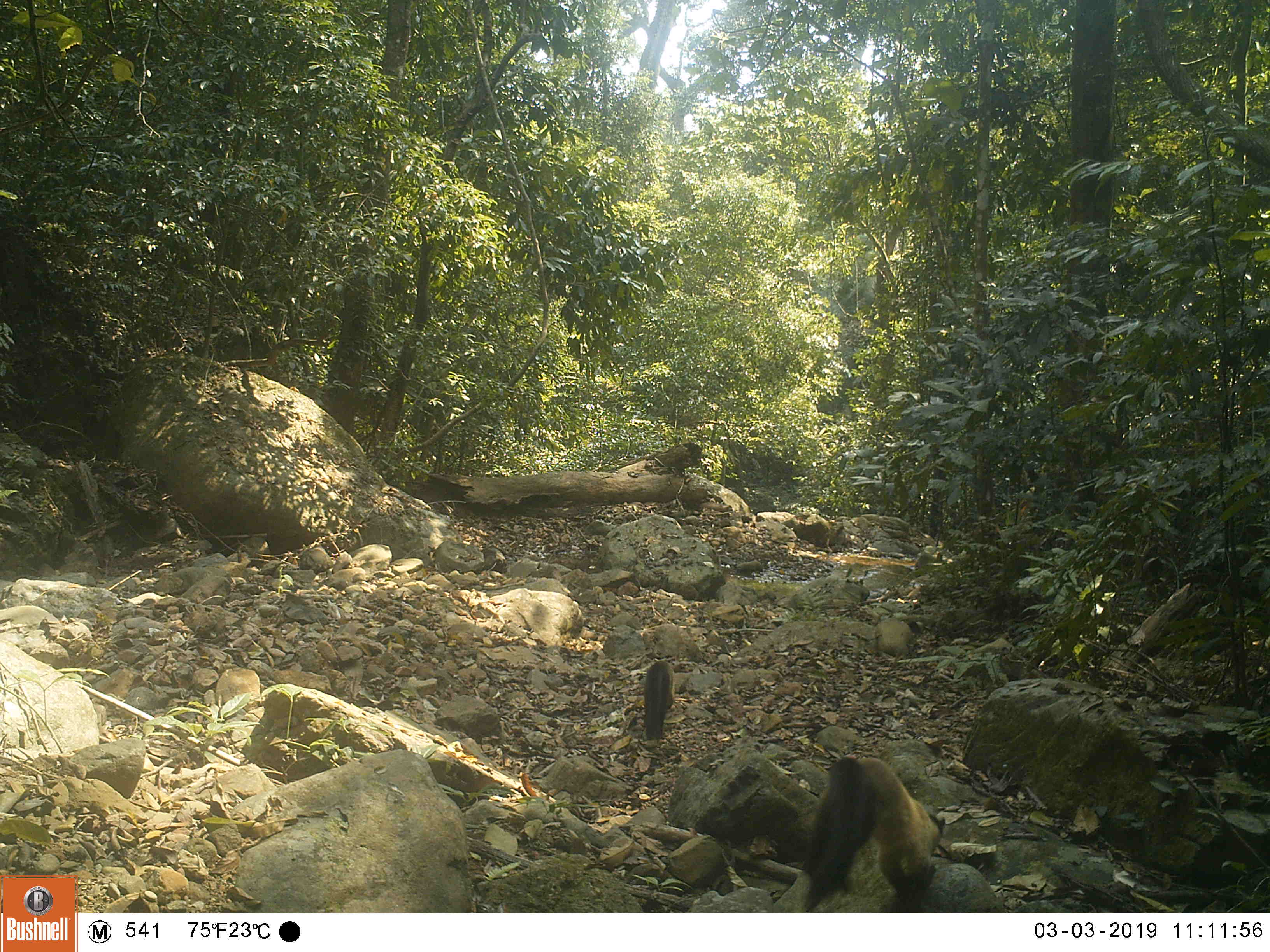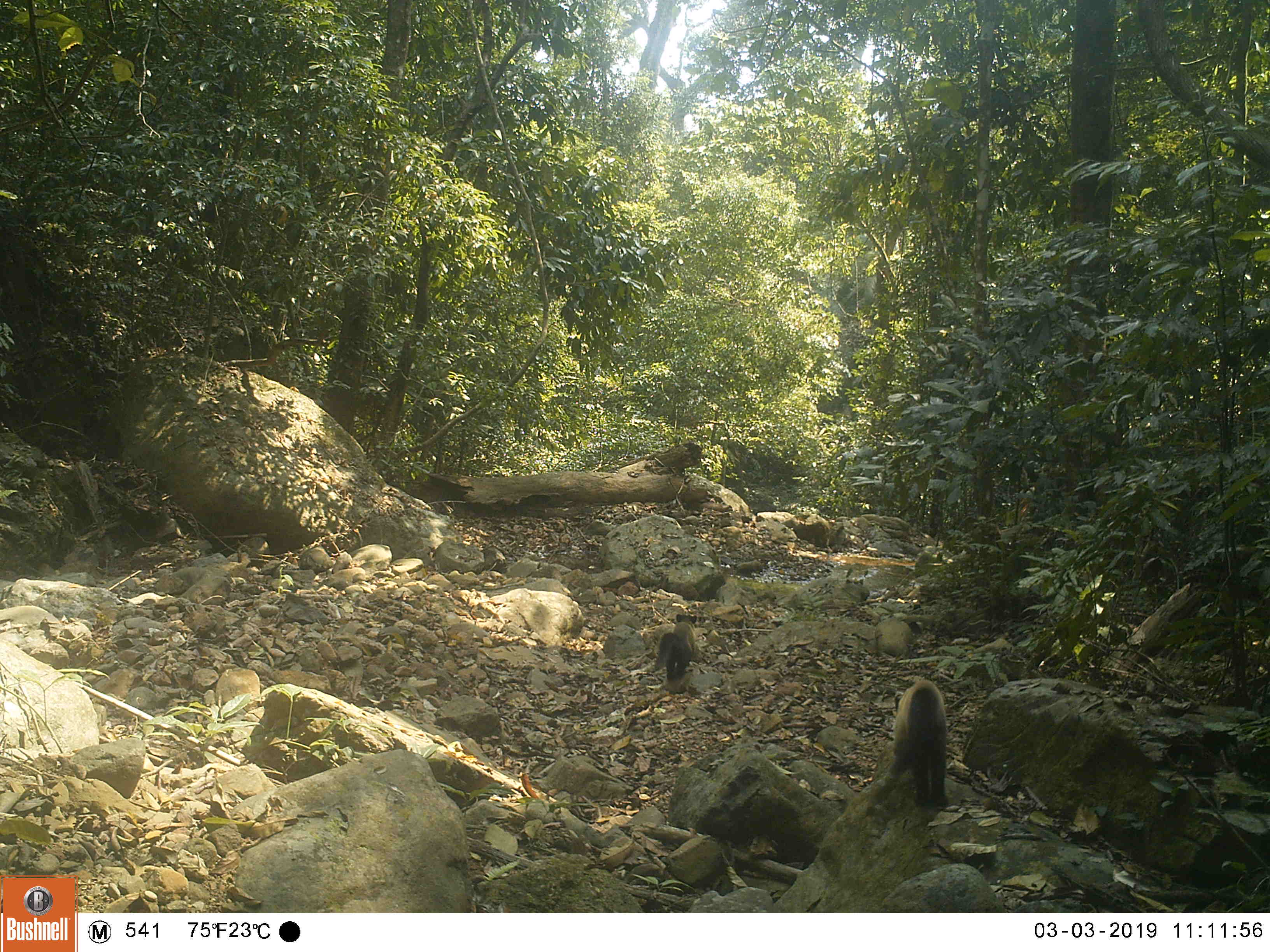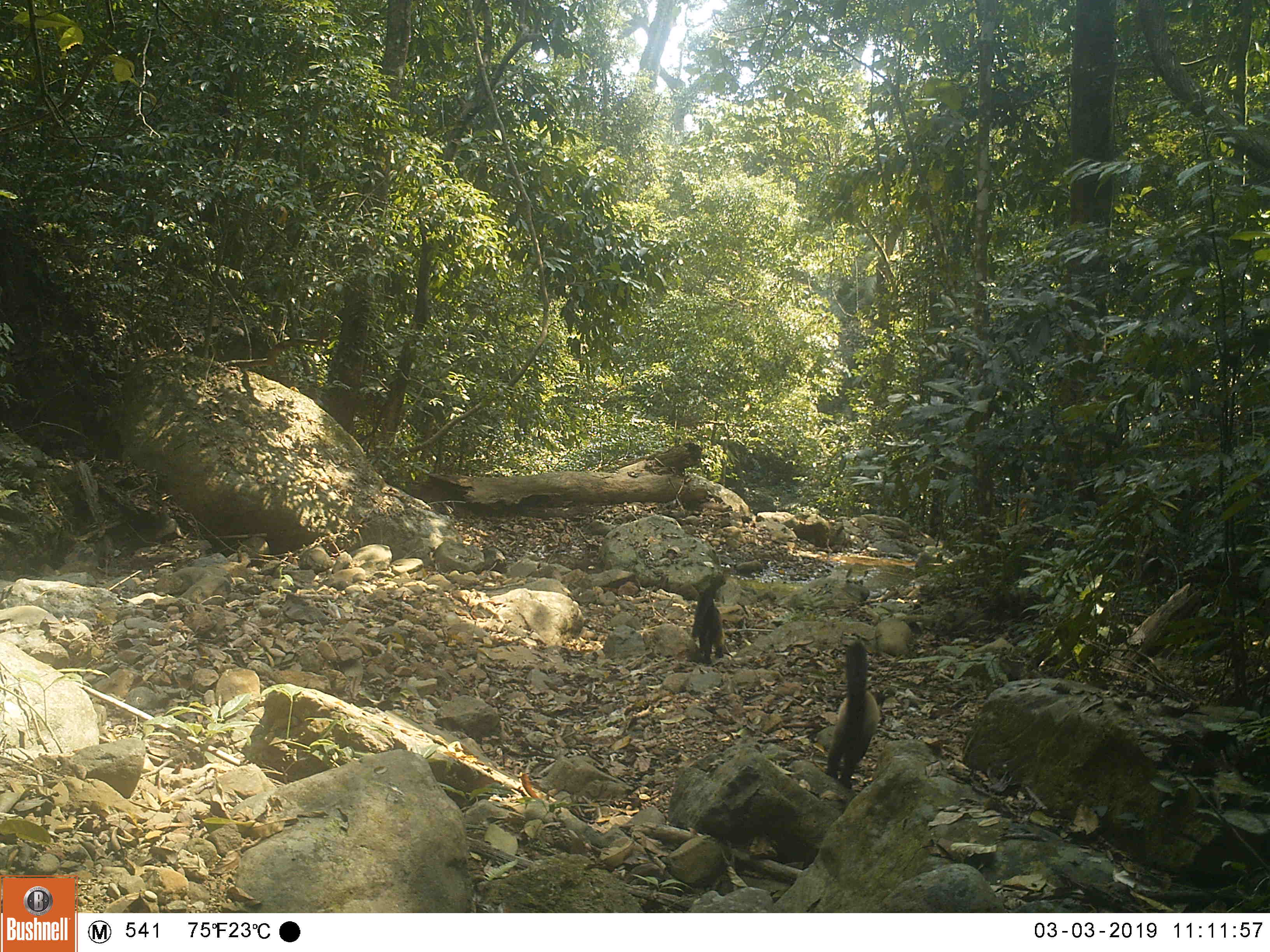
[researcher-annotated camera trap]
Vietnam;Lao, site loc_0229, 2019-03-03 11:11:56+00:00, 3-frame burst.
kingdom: Animalia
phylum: Chordata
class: Mammalia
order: Carnivora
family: Mustelidae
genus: Martes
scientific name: Martes flavigula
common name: yellow-throated marten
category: yellow throated marten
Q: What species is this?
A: Yellow throated marten (yellow-throated marten) (Martes flavigula).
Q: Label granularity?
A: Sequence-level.